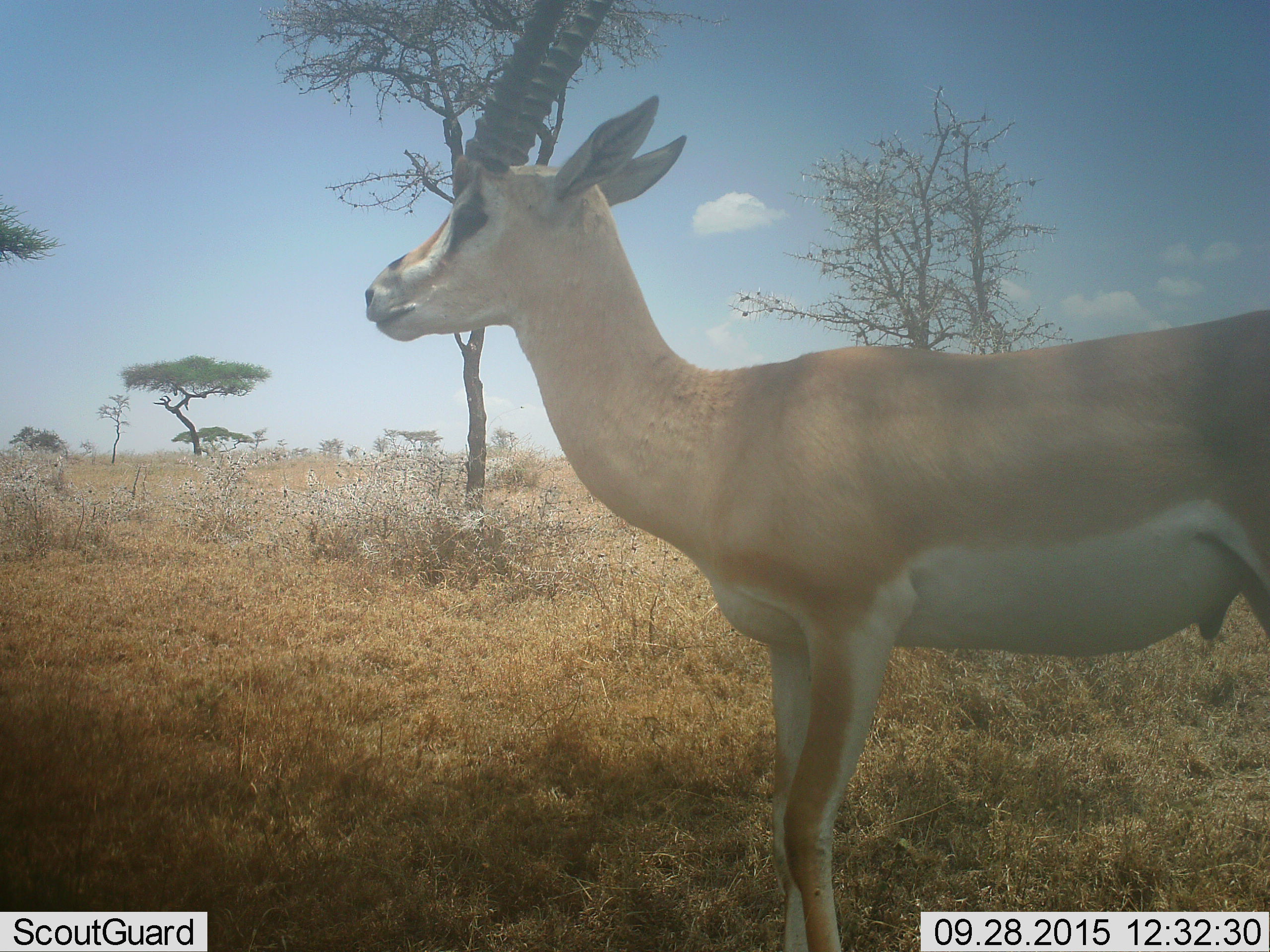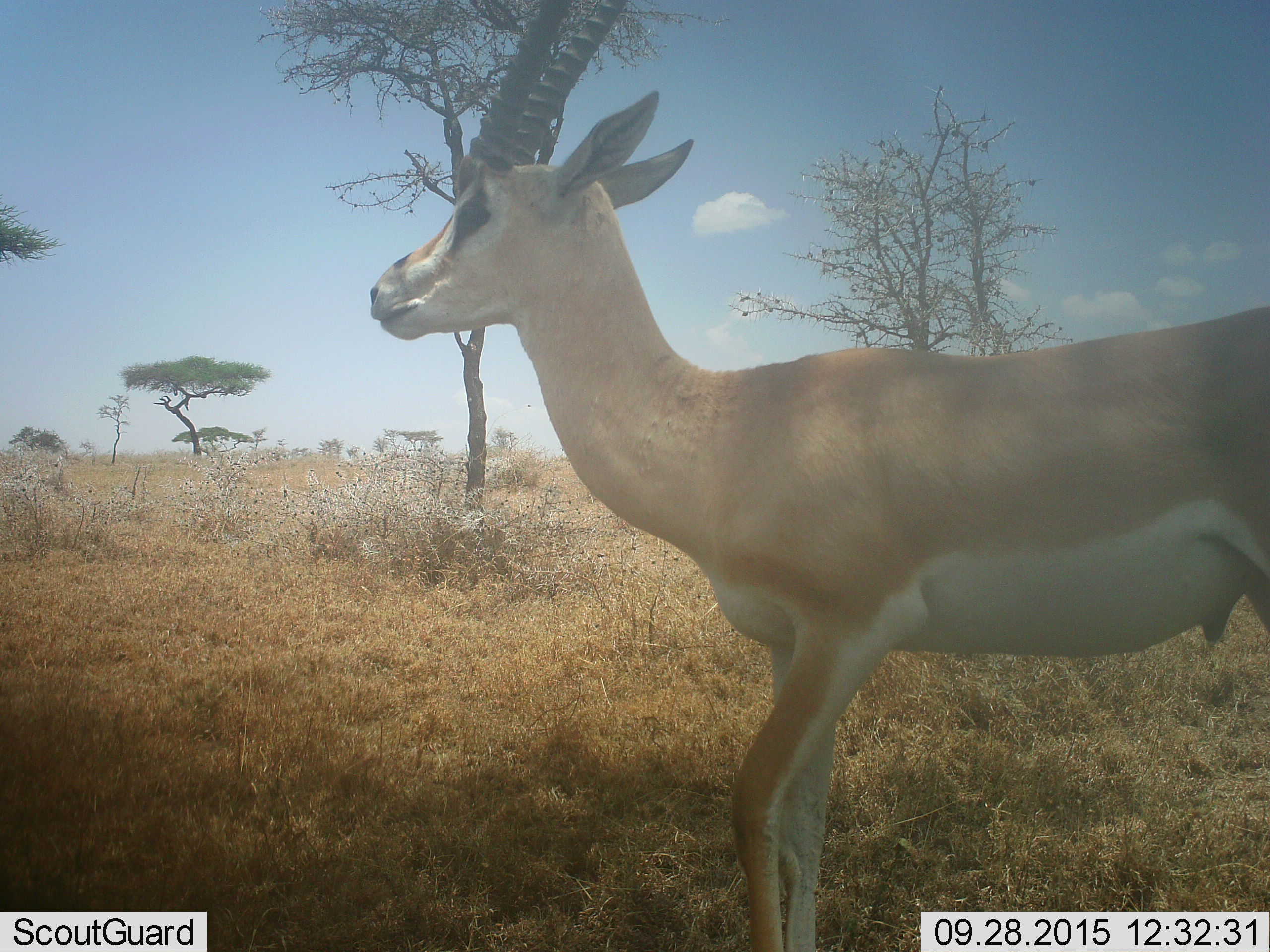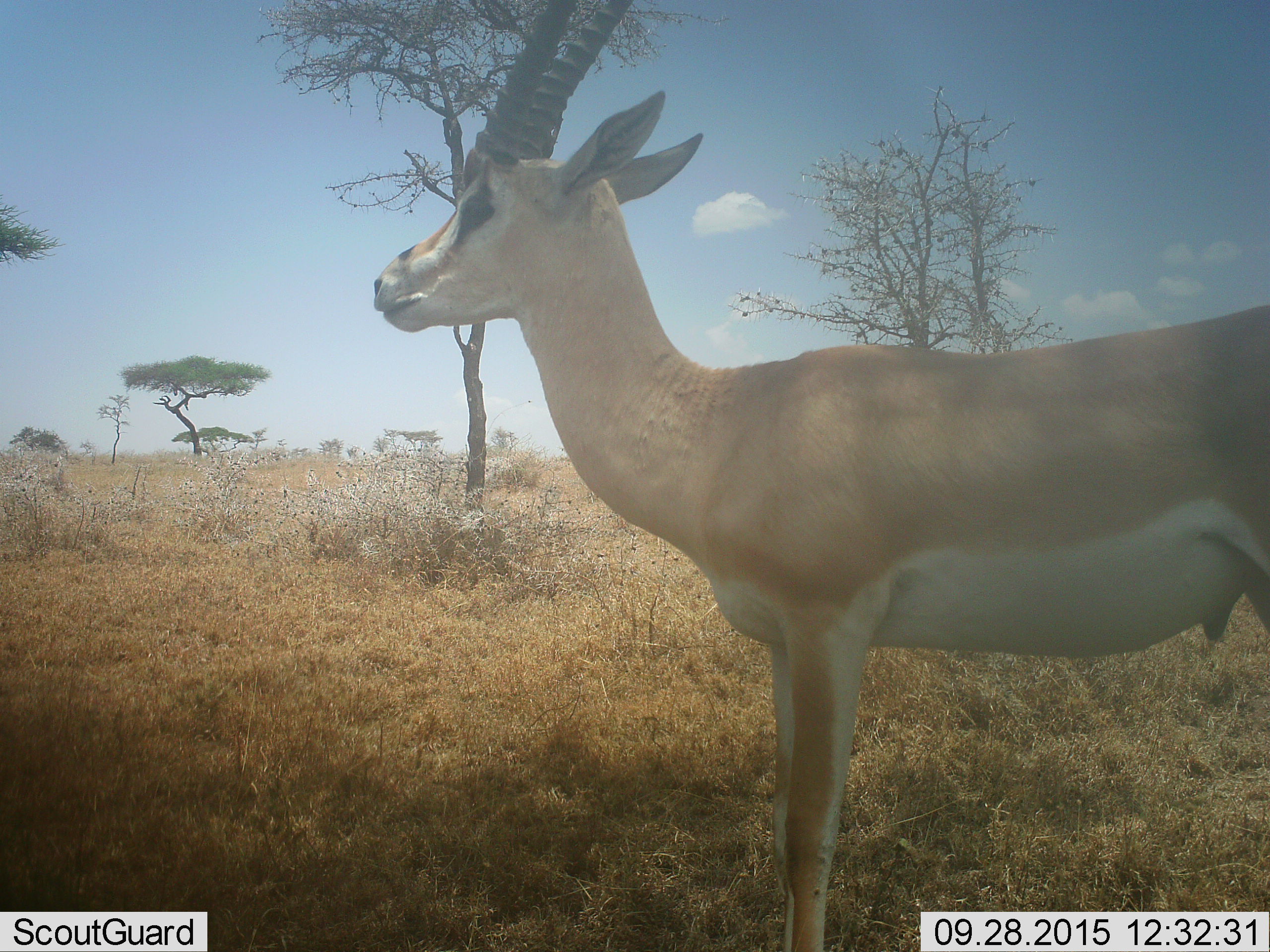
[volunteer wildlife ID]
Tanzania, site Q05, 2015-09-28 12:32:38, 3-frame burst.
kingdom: Animalia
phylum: Chordata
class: Mammalia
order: Artiodactyla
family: Bovidae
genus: Nanger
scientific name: Nanger granti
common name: grant's gazelle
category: gazellegrants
Gazellegrants (grant's gazelle) (Nanger granti), count 1. Behavior (volunteer vote fractions): standing 100%, resting 0%, moving 0%, interacting 0%. Young present (vote fraction): 0%. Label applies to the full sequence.